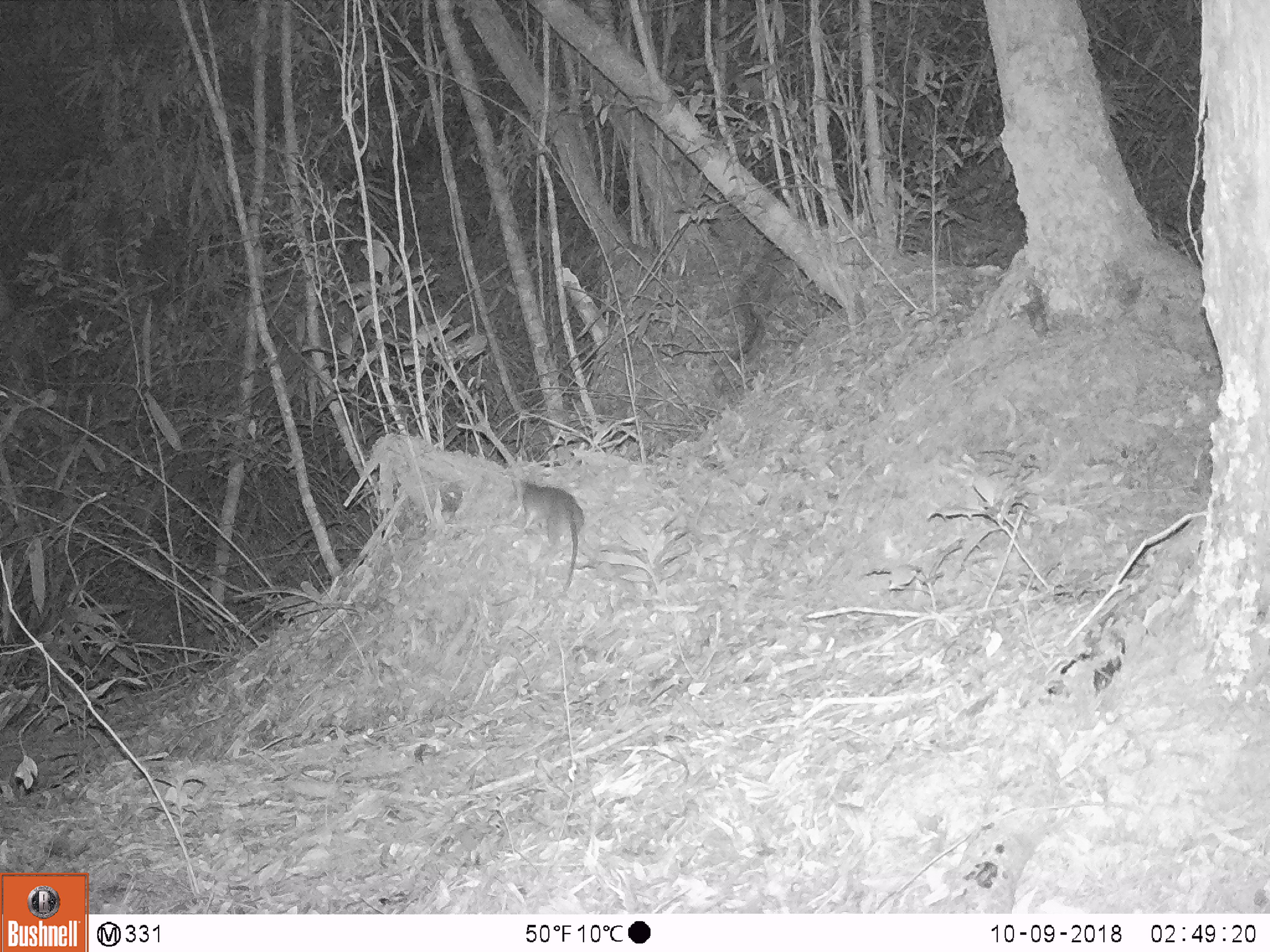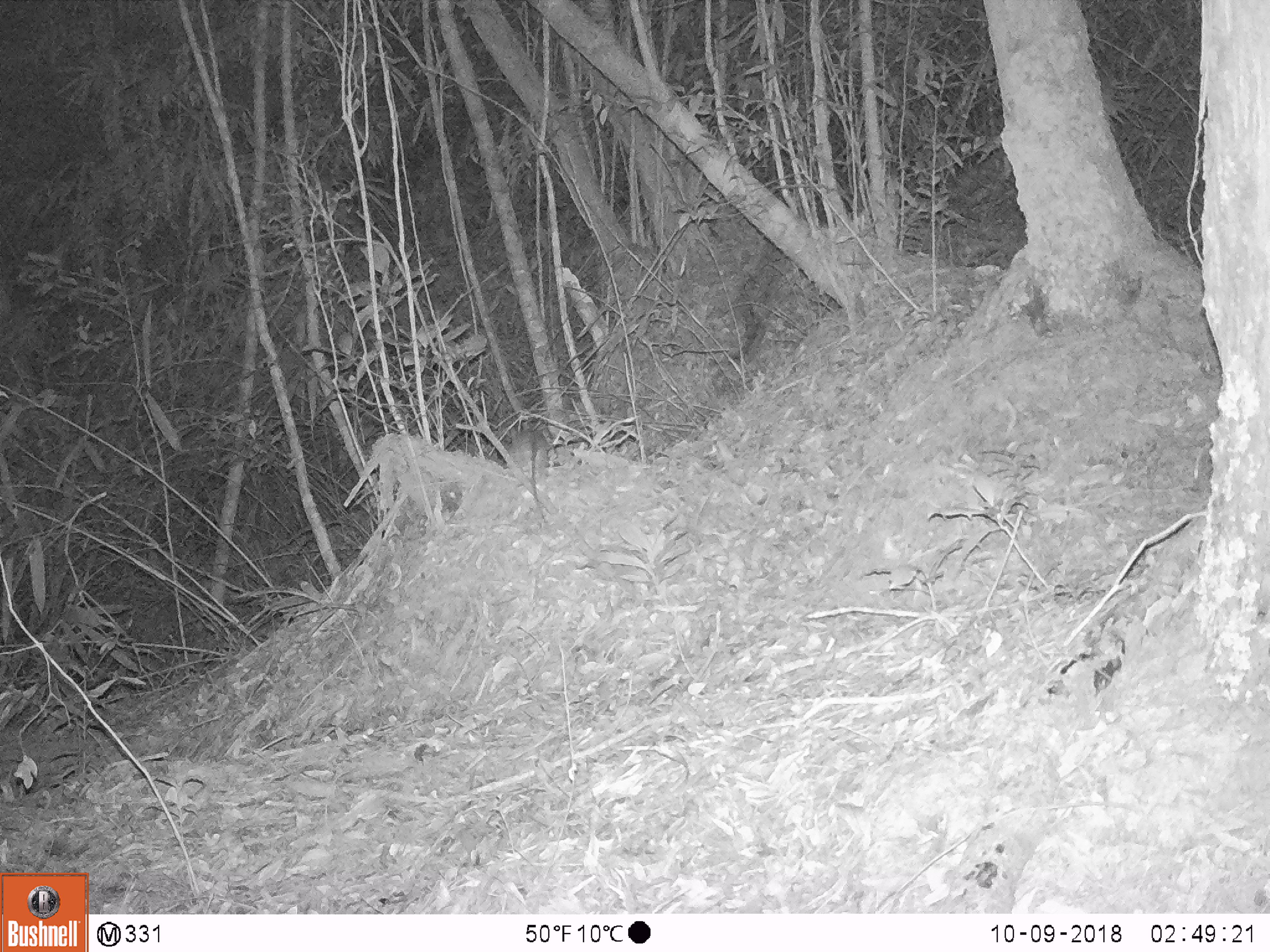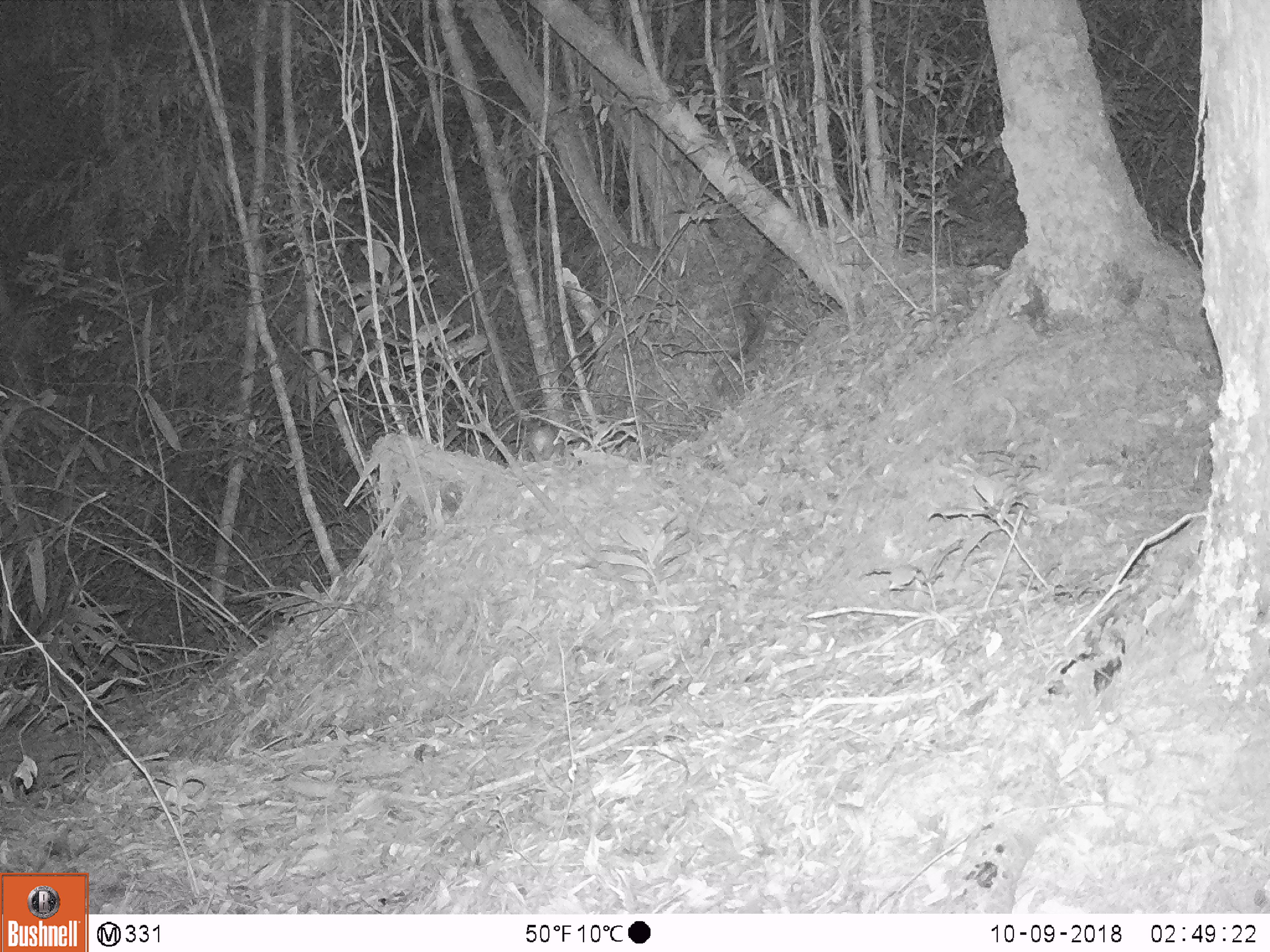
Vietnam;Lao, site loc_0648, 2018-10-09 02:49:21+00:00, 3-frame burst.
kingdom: Animalia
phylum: Chordata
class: Mammalia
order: Rodentia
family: Muridae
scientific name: Muridae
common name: old-world mice and rats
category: unidentified murid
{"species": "unidentified murid (old-world mice and rats) (Muridae)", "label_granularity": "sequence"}